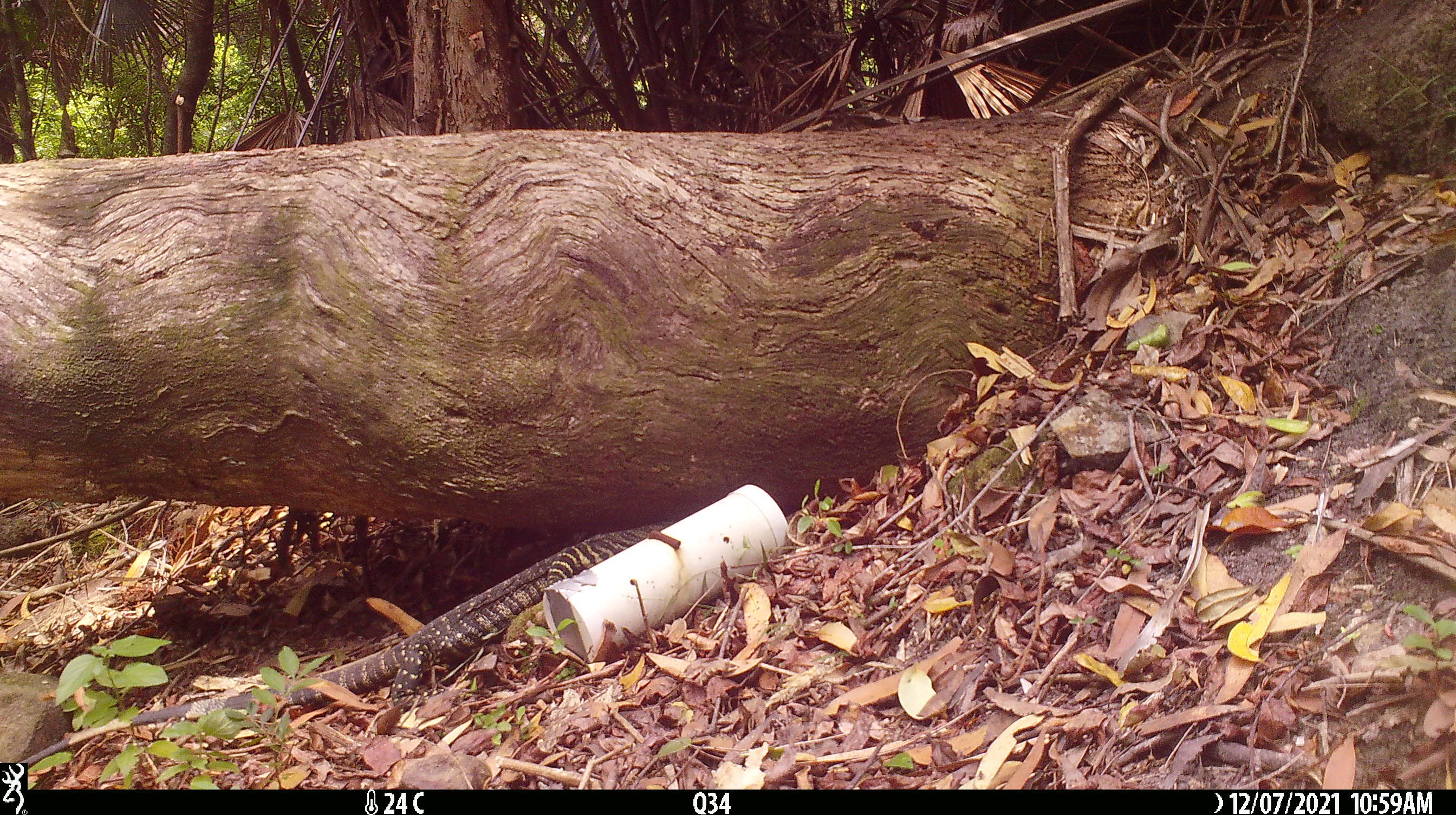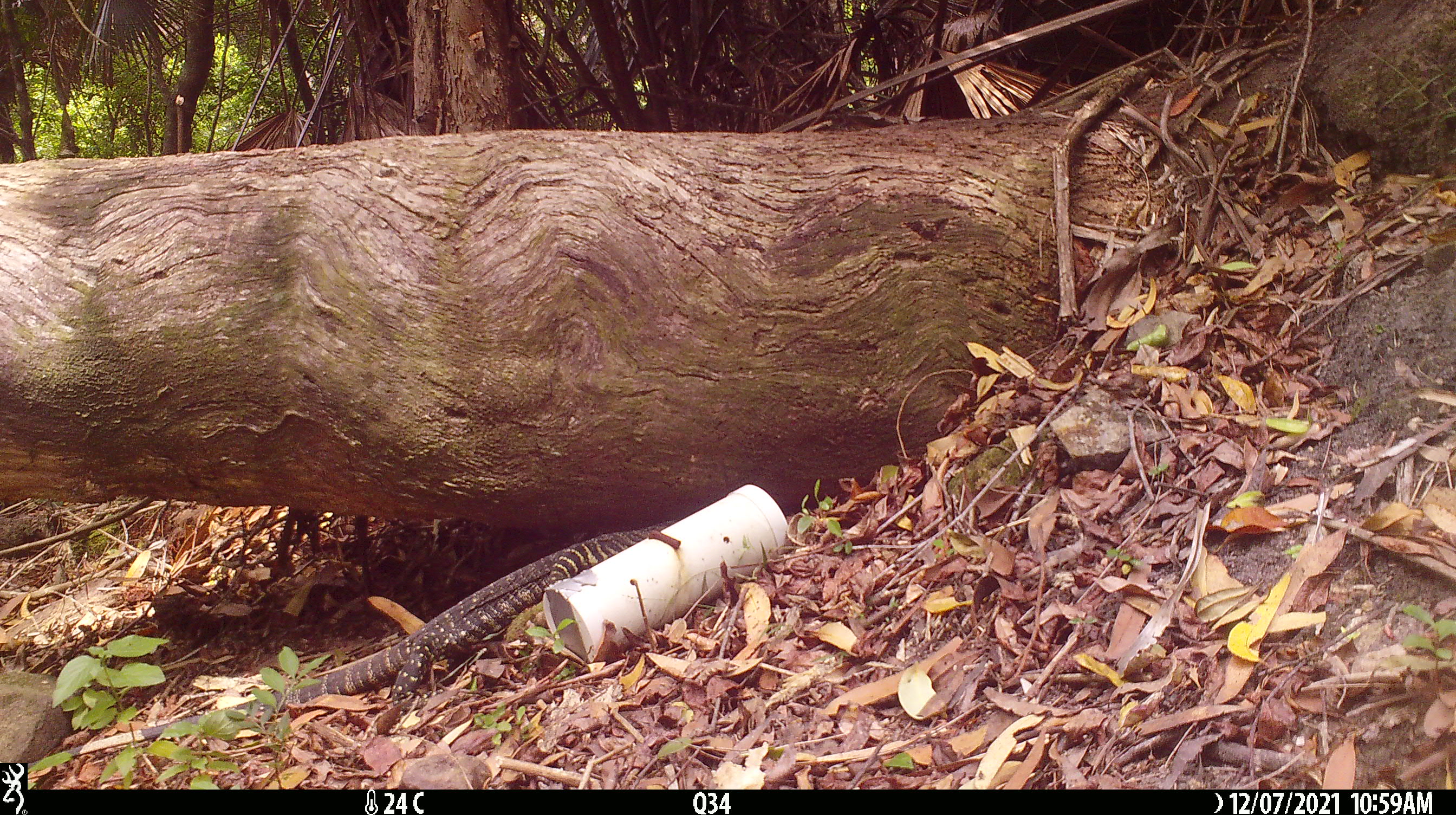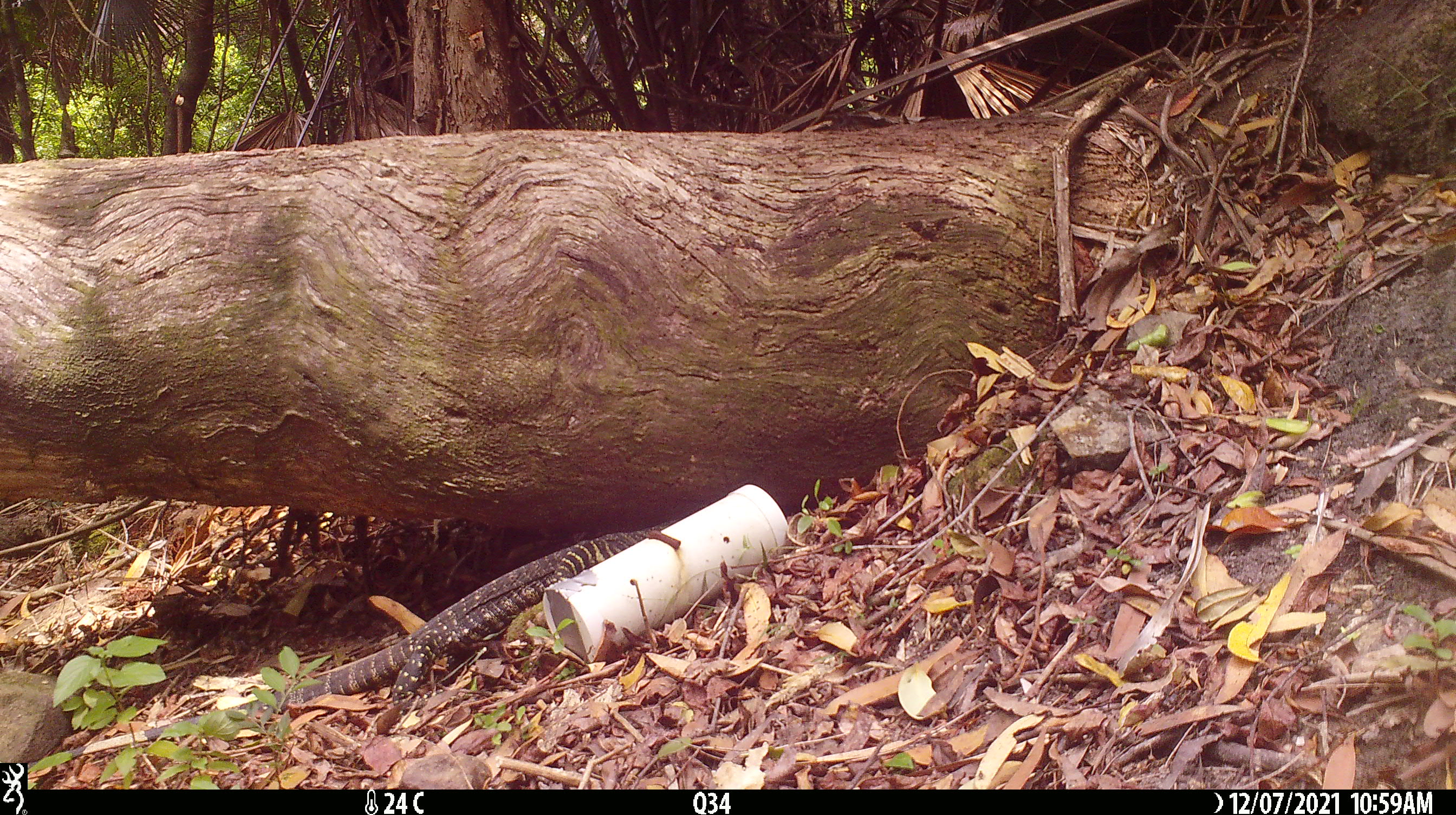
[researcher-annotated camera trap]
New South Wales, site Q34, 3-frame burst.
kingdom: Animalia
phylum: Chordata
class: Reptilia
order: Squamata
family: Varanidae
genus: Varanus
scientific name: Varanus varius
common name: lace monitor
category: goanna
Goanna (lace monitor) (Varanus varius).